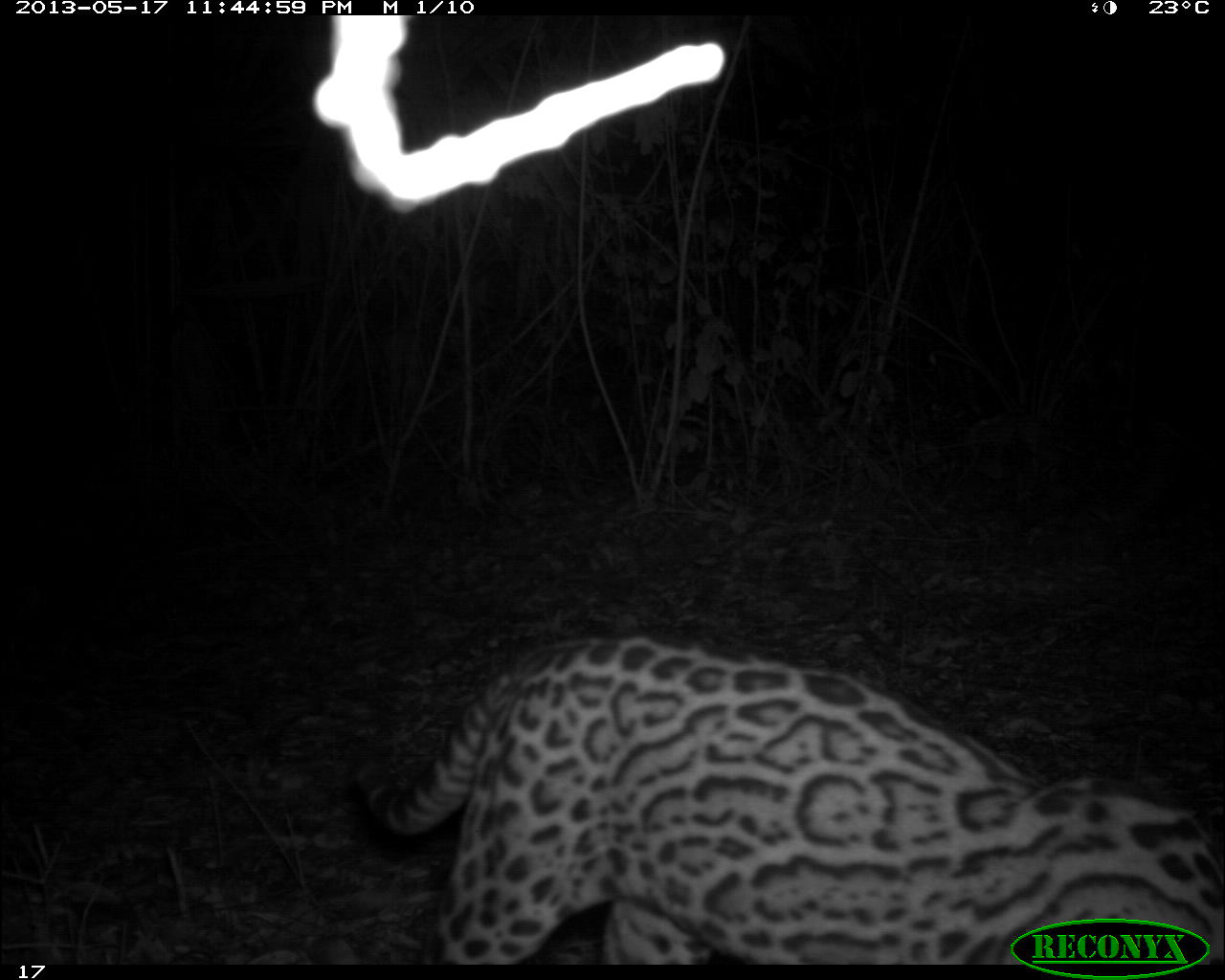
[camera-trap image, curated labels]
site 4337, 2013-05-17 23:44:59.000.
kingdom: Animalia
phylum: Chordata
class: Mammalia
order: Carnivora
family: Felidae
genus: Leopardus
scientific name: Leopardus pardalis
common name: ocelot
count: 1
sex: female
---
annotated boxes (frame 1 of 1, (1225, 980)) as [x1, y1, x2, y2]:
leopardus pardalis: [351, 625, 1225, 960]